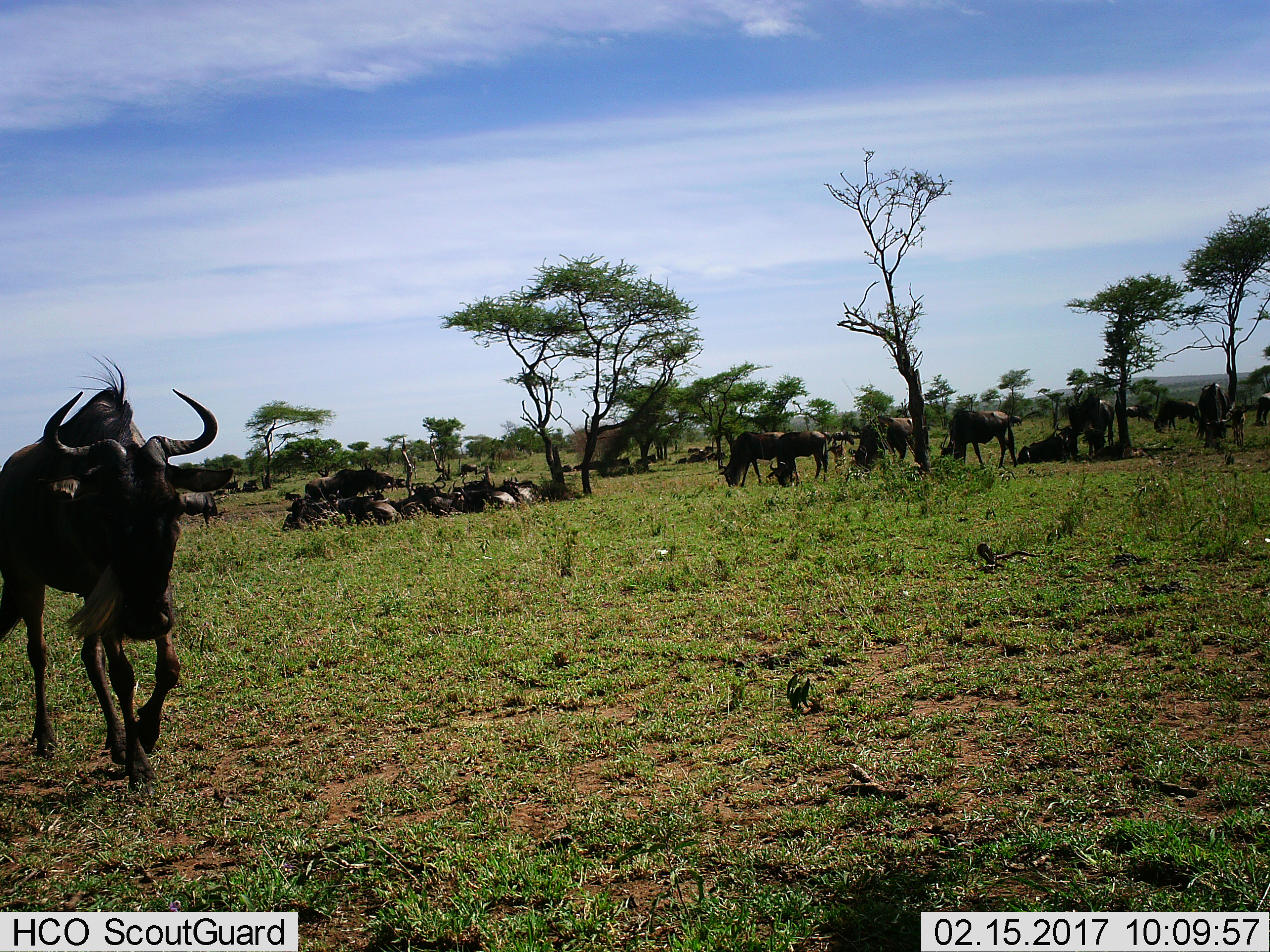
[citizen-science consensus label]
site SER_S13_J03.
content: unidentified animal